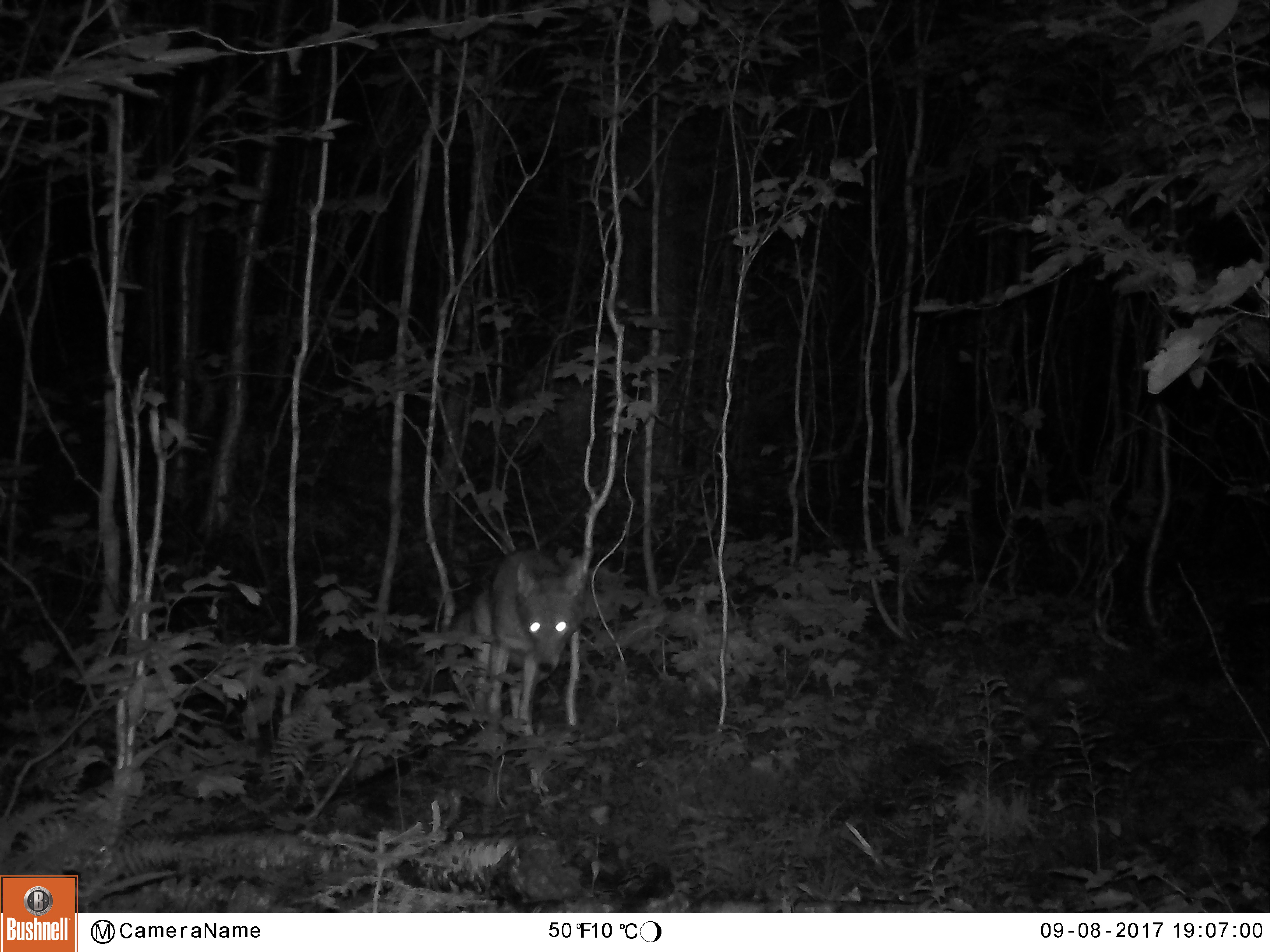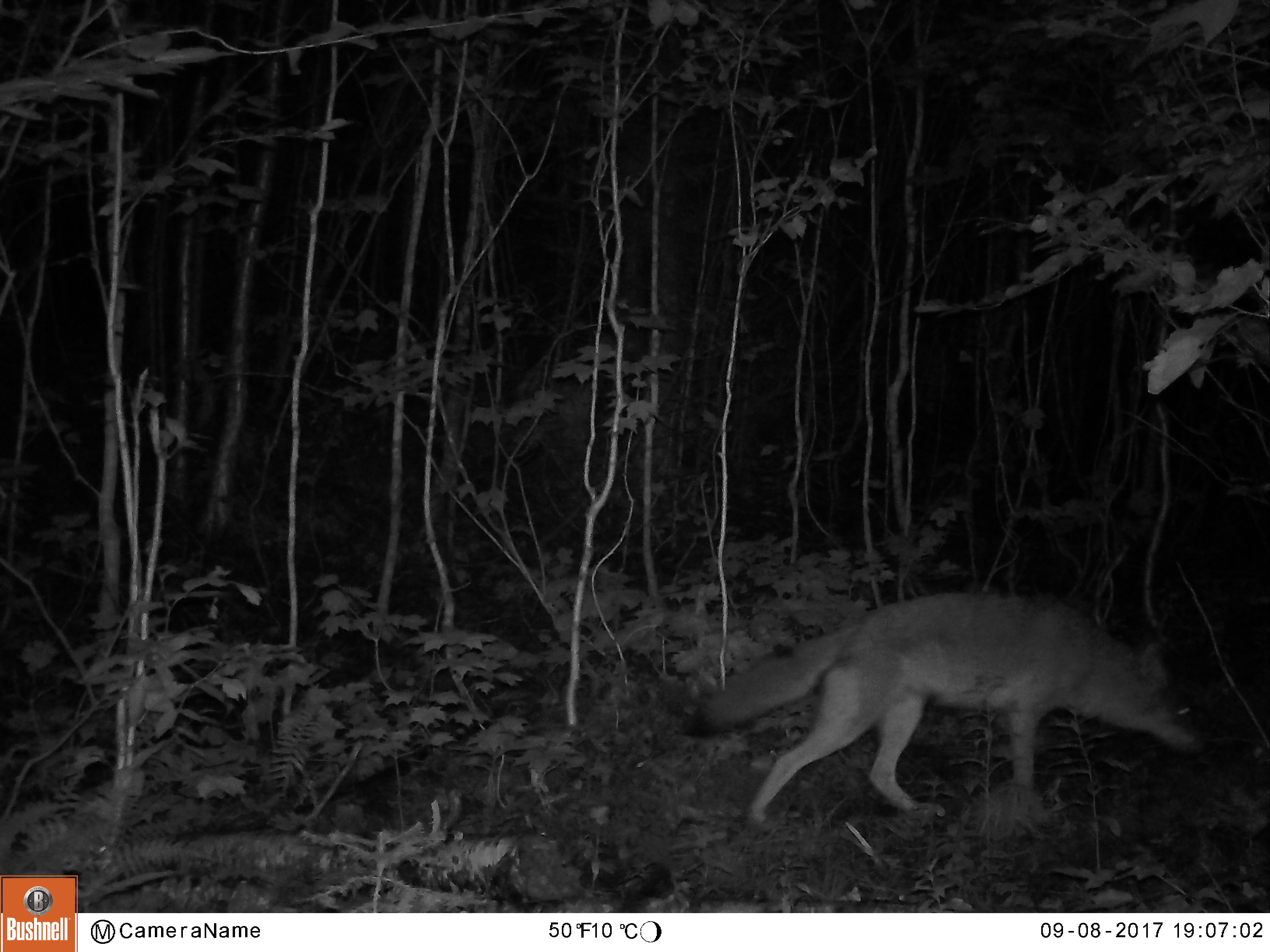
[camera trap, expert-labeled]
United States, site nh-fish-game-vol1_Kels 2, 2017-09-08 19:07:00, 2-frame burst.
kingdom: Animalia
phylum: Chordata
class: Mammalia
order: Carnivora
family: Canidae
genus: Canis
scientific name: Canis latrans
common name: coyote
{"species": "coyote (Canis latrans)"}